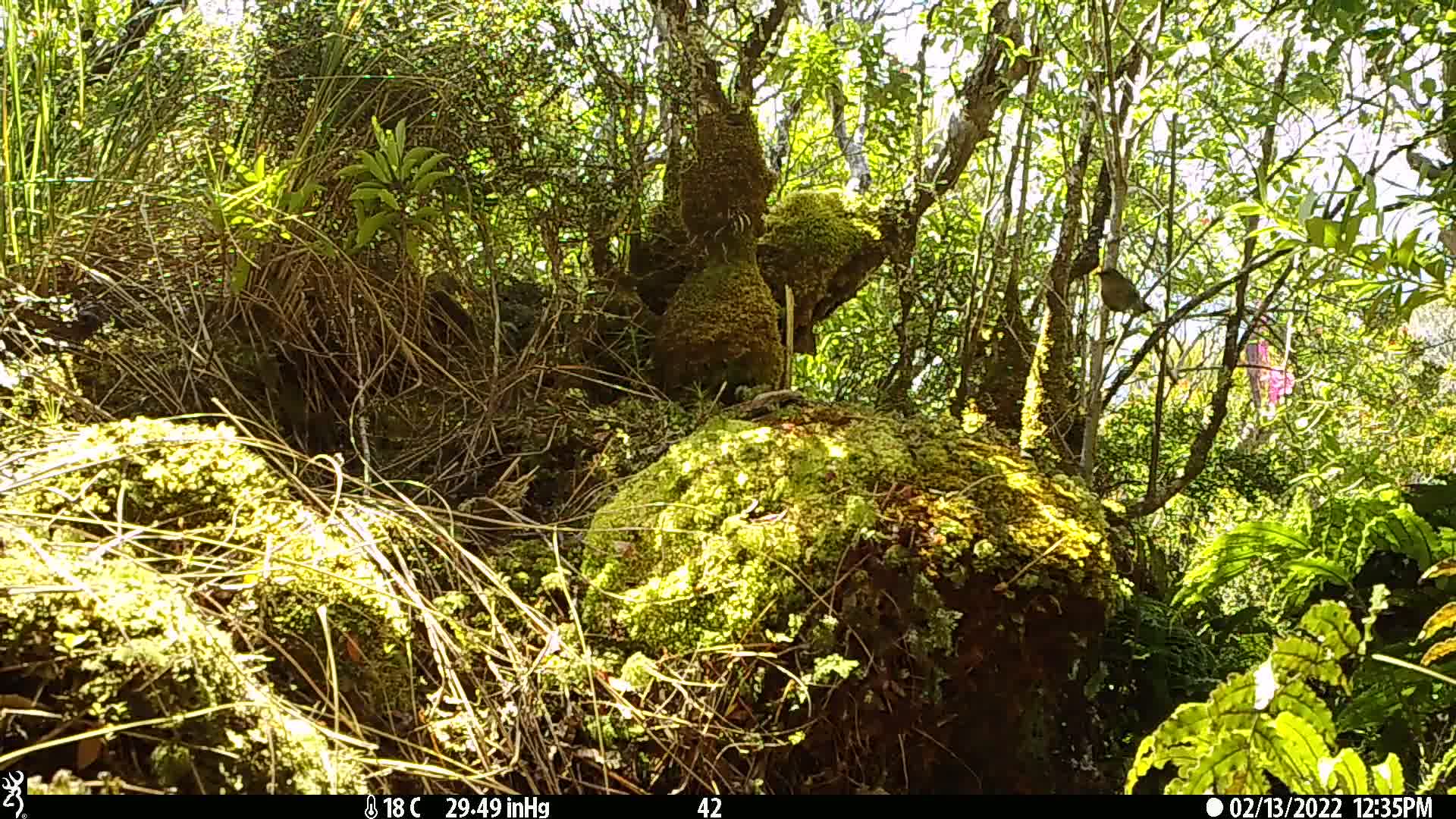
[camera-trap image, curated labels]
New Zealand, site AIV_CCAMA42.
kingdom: Animalia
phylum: Chordata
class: Aves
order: Passeriformes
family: Meliphagidae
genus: Anthornis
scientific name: Anthornis melanura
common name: new zealand bellbird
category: bellbird